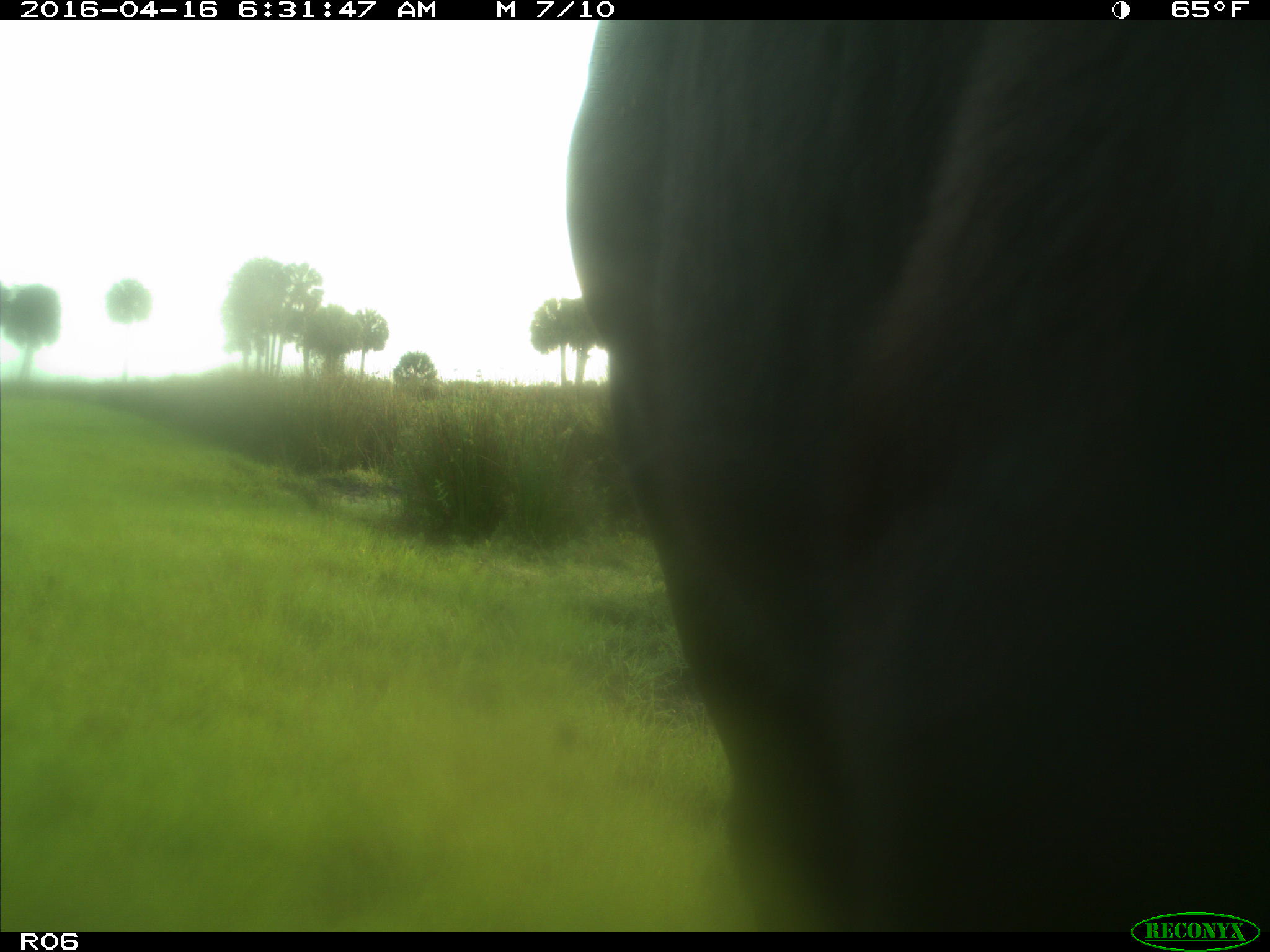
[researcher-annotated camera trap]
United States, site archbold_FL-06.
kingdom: Animalia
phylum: Chordata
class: Mammalia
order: Artiodactyla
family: Bovidae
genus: Bos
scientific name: Bos taurus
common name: domestic cow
Bos taurus (domestic cow).